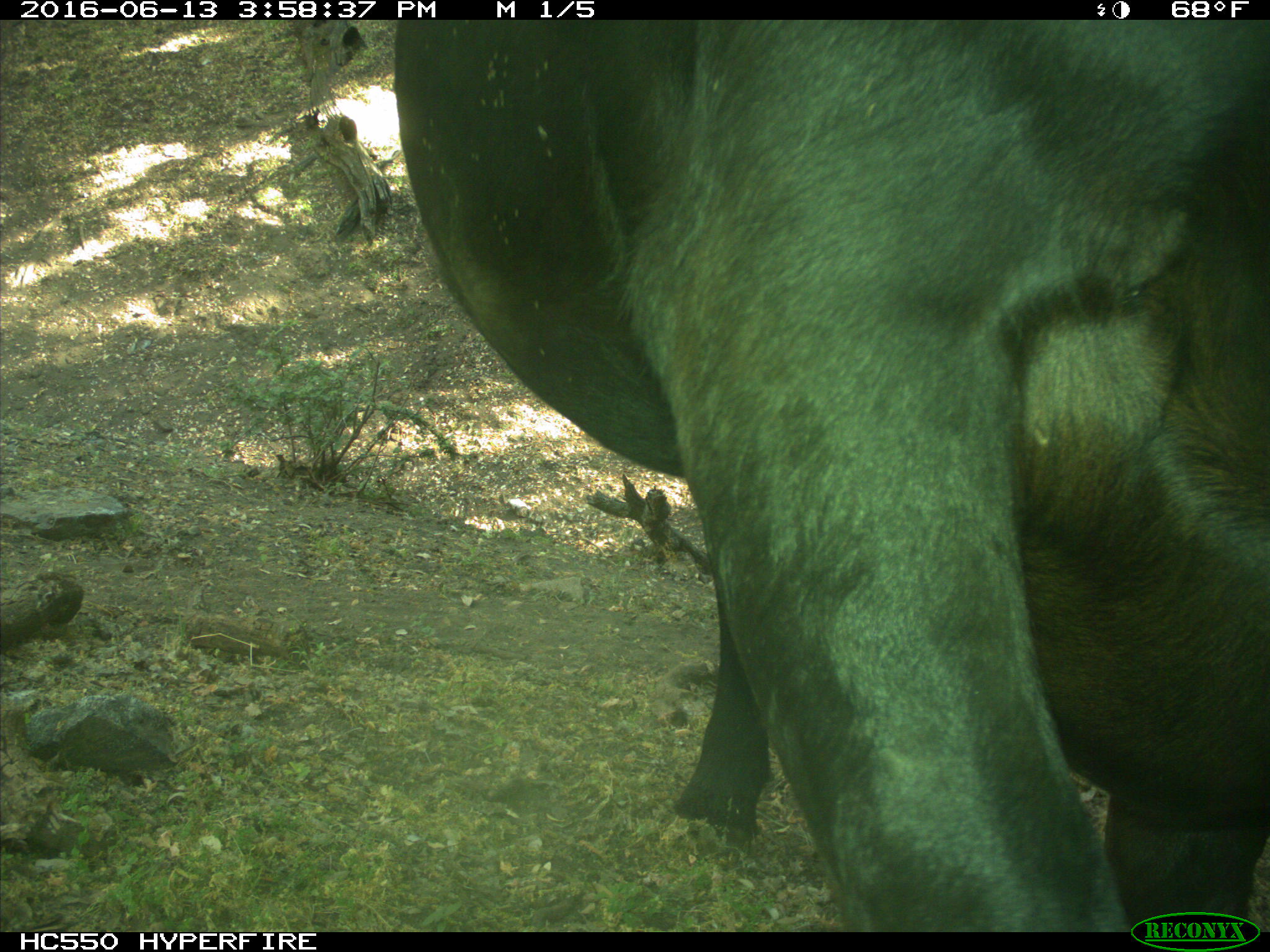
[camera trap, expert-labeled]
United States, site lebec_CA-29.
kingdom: Animalia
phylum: Chordata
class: Mammalia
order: Artiodactyla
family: Bovidae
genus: Bos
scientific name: Bos taurus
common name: domestic cow